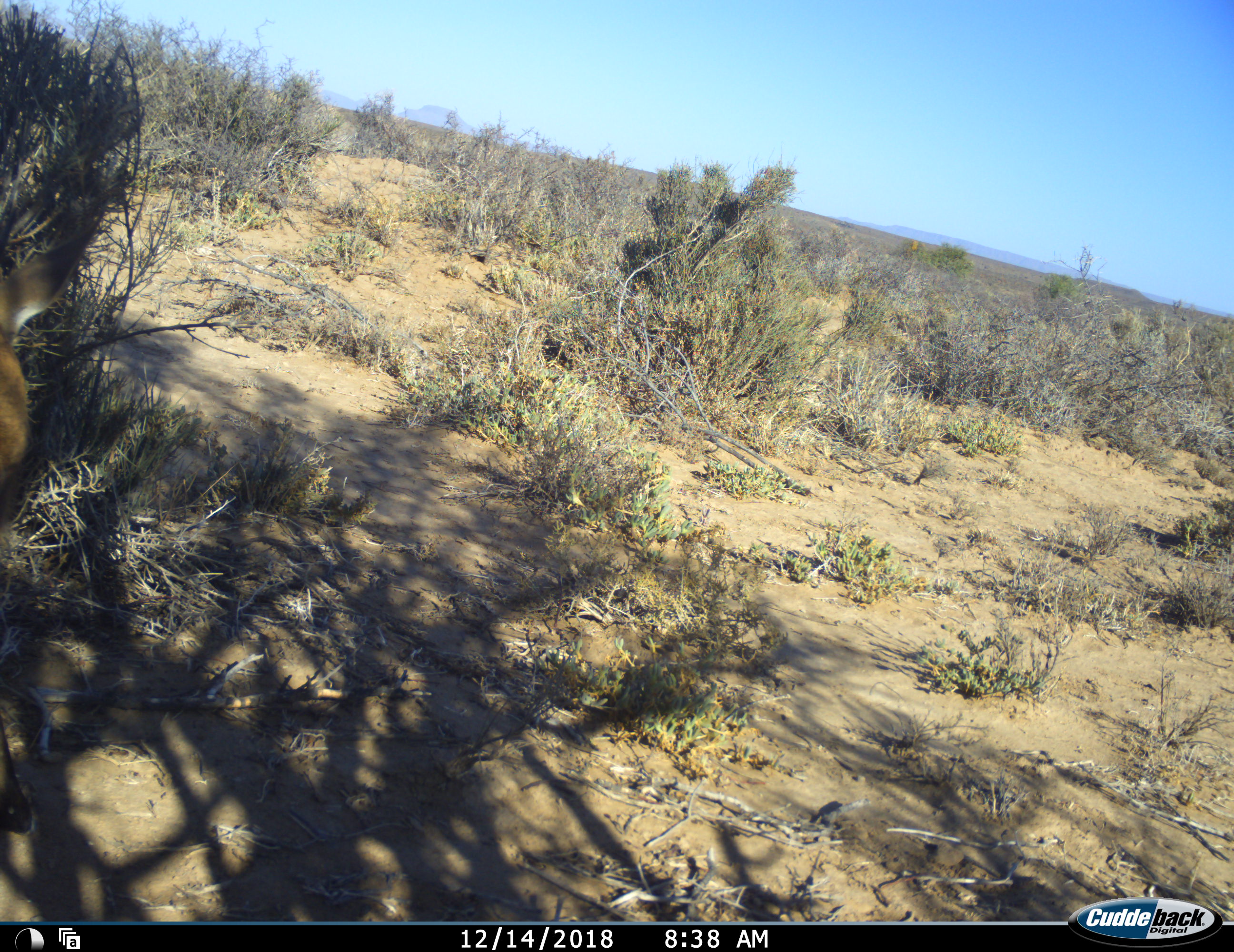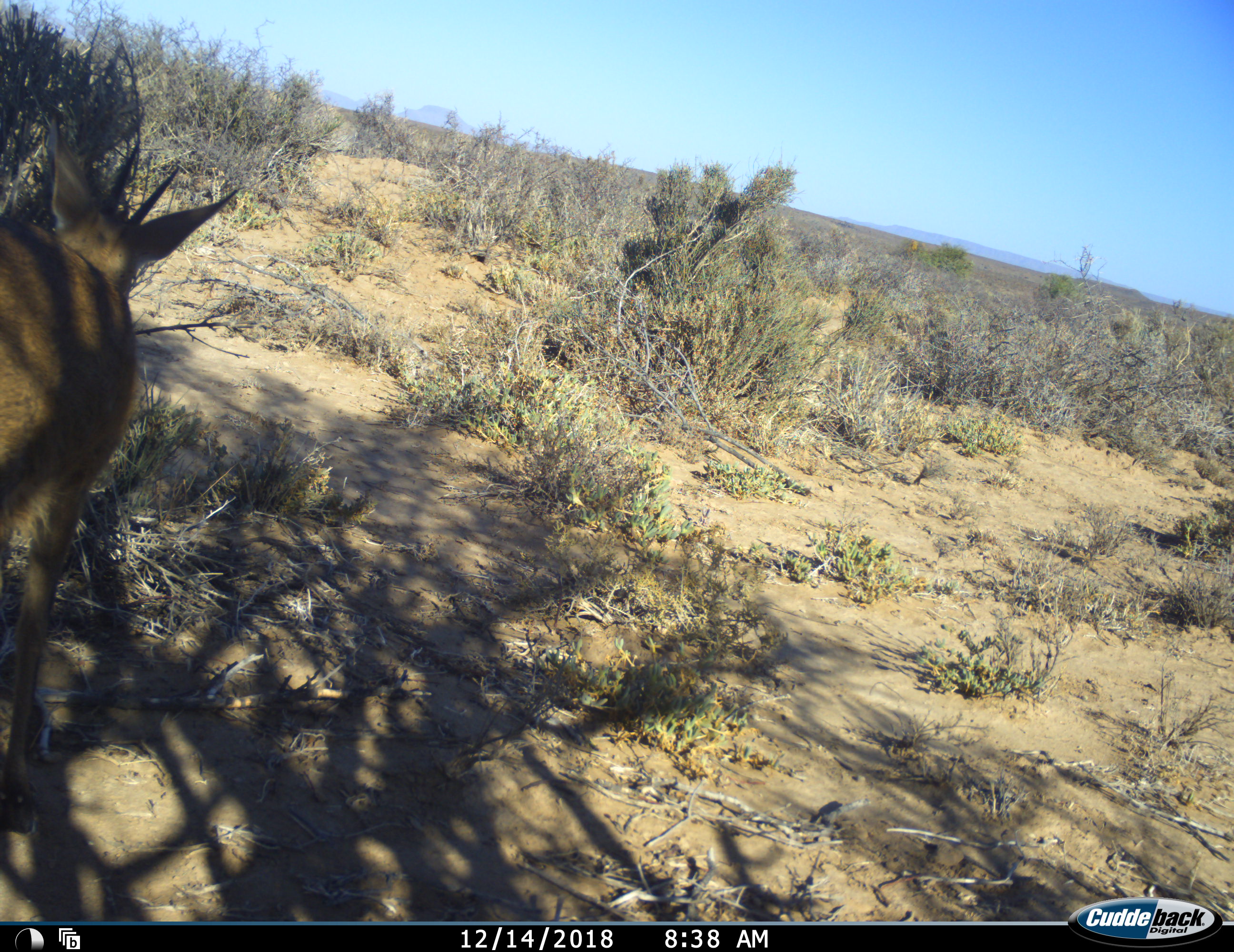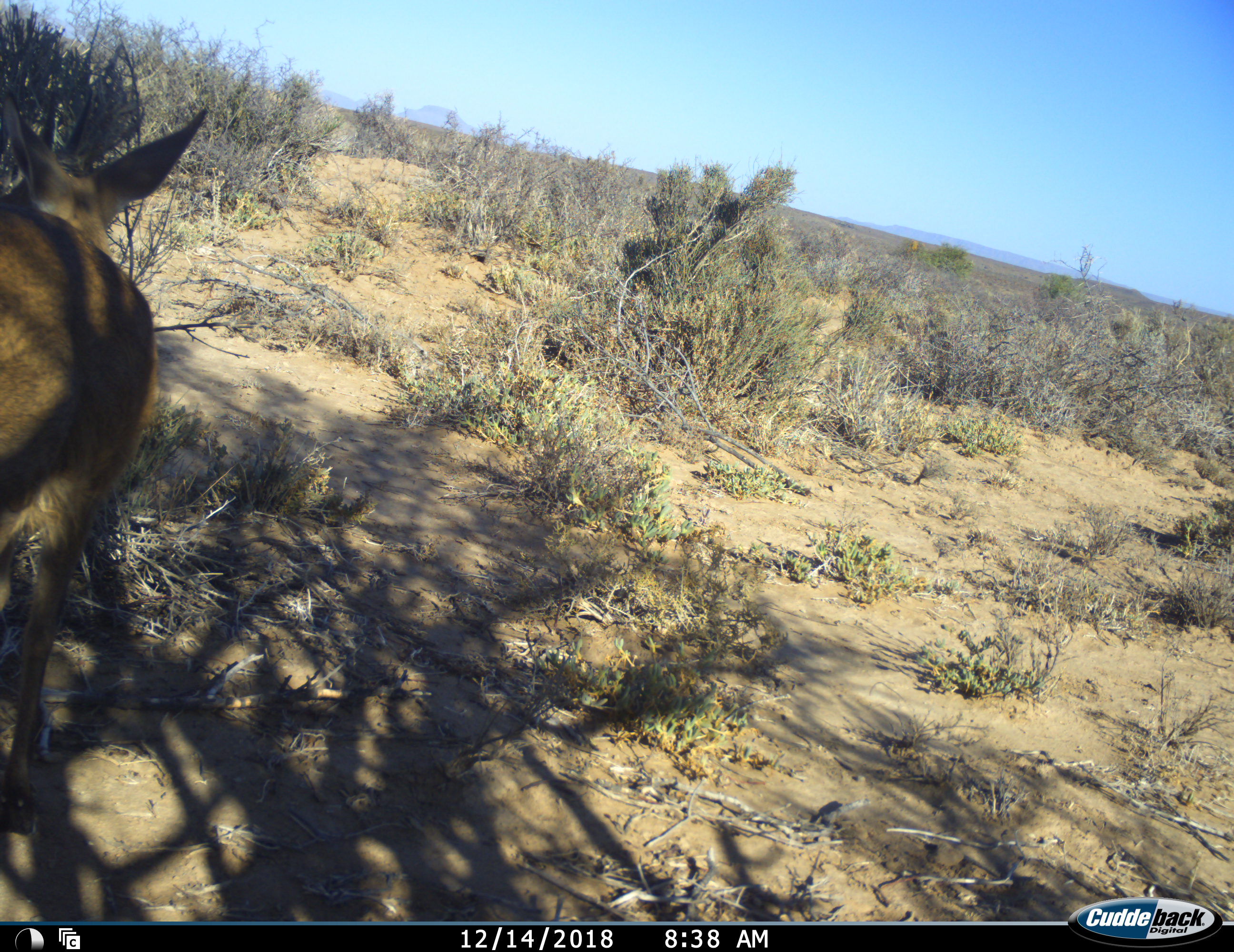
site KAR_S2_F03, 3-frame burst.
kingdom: Animalia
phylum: Chordata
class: Mammalia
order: Artiodactyla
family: Bovidae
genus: Sylvicapra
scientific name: Sylvicapra grimmia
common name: common duiker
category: duikercommongrey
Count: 1.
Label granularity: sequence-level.